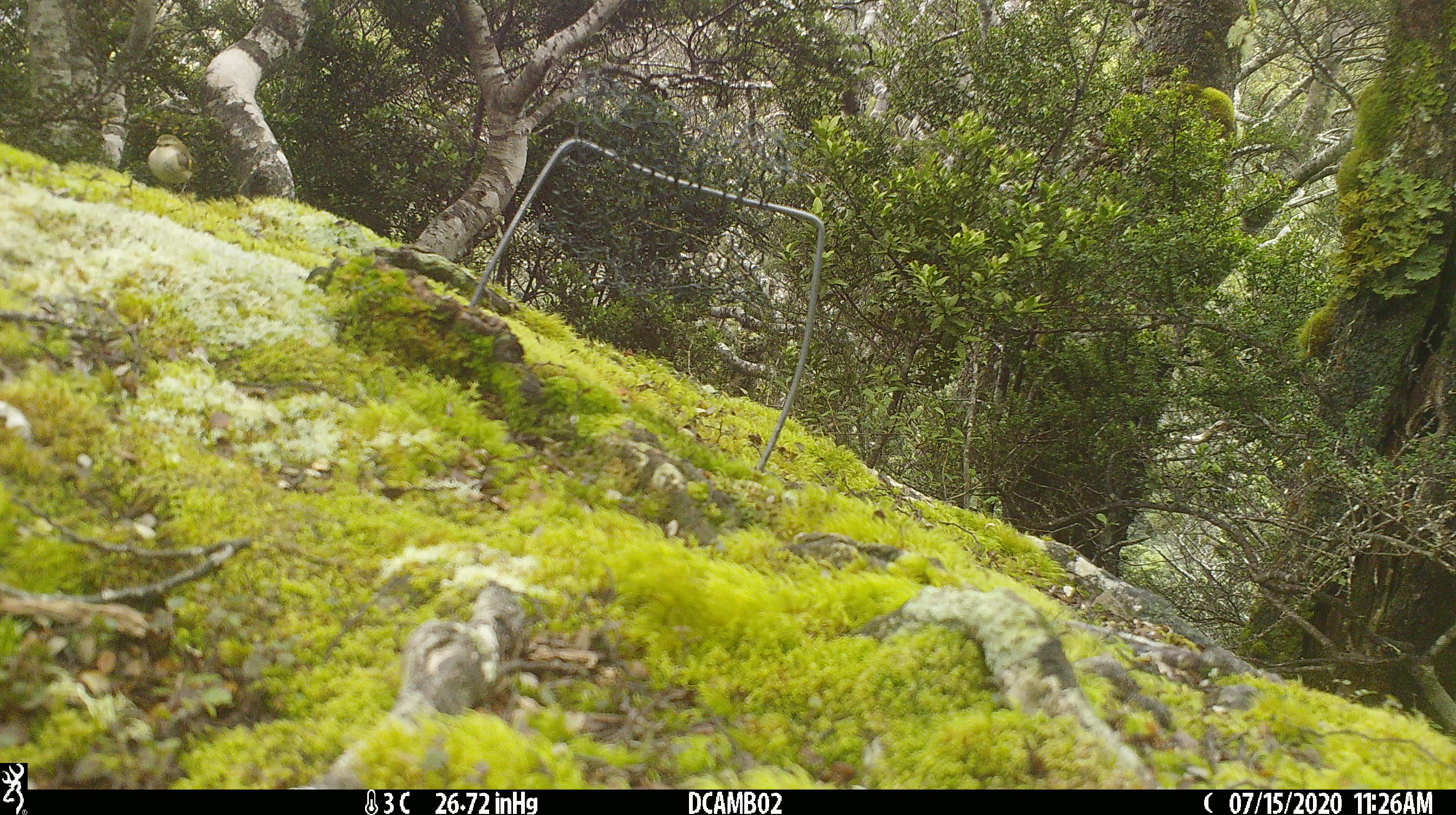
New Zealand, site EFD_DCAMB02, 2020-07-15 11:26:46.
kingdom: Animalia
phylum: Chordata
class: Aves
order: Passeriformes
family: Acanthisittidae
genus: Acanthisitta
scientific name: Acanthisitta chloris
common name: rifleman